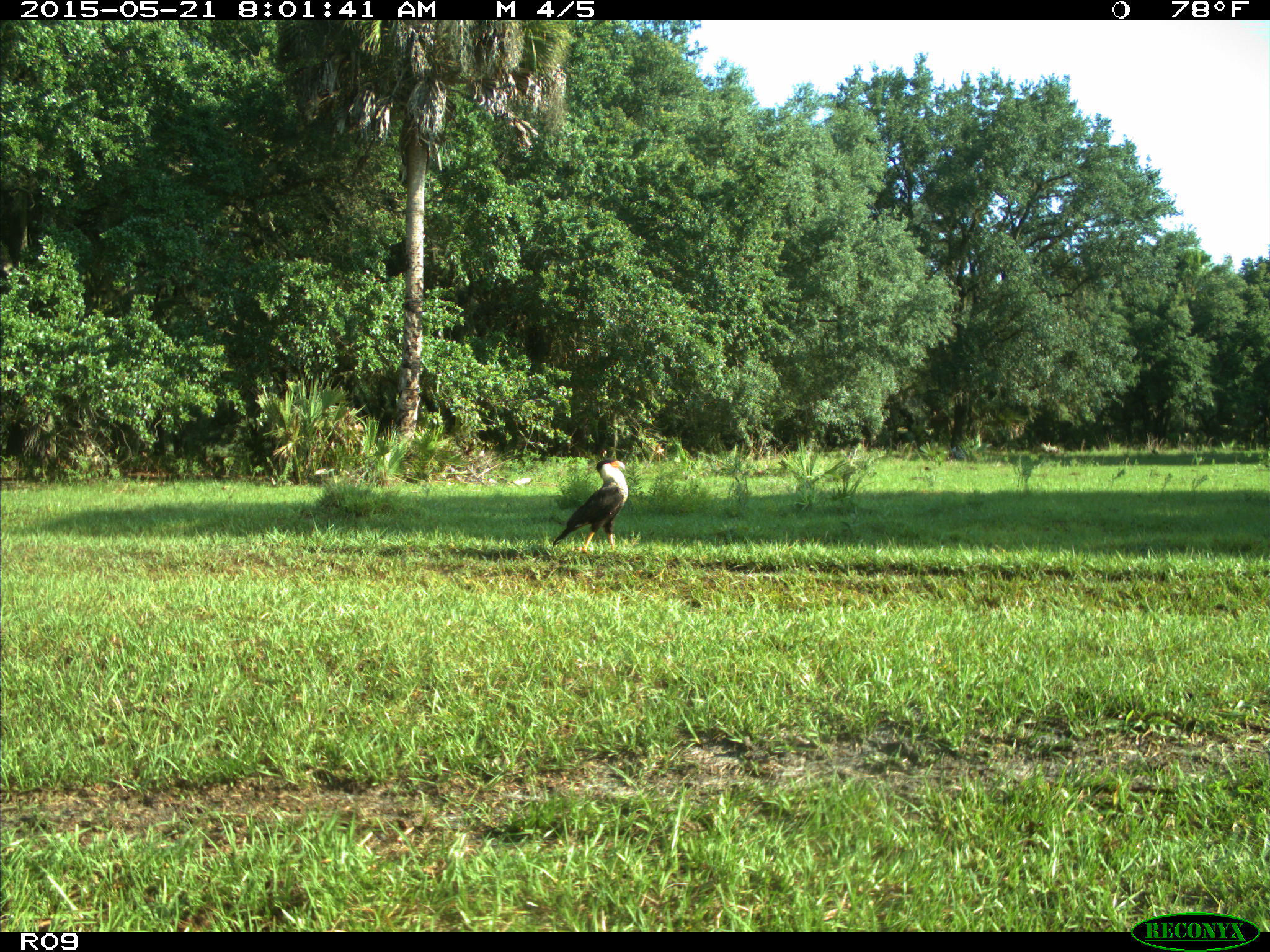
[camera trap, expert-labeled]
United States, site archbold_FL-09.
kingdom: Animalia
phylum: Chordata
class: Aves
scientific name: Aves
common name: birds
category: unidentified bird